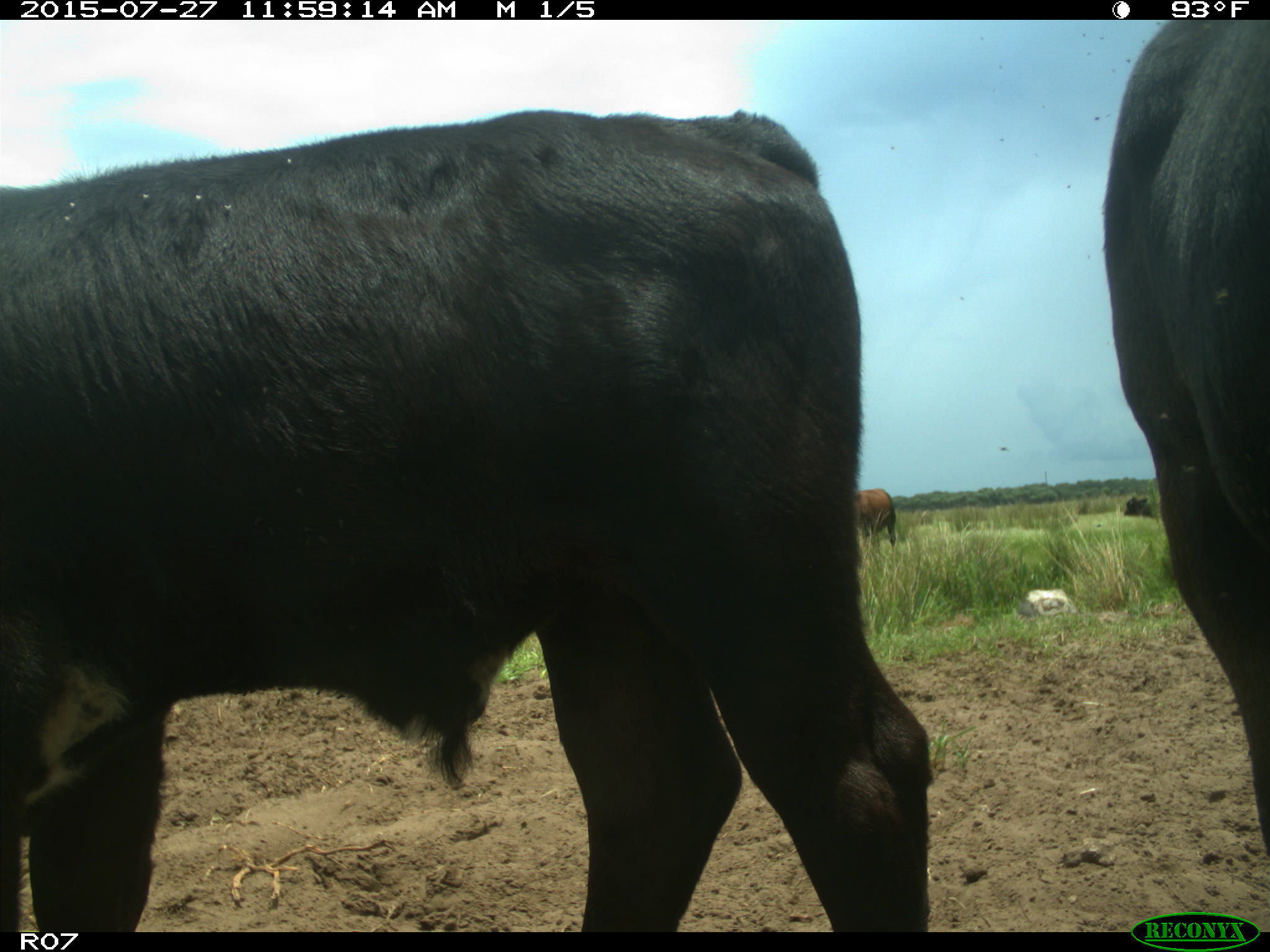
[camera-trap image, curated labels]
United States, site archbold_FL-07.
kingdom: Animalia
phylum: Chordata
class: Mammalia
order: Artiodactyla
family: Bovidae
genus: Bos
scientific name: Bos taurus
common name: domestic cow